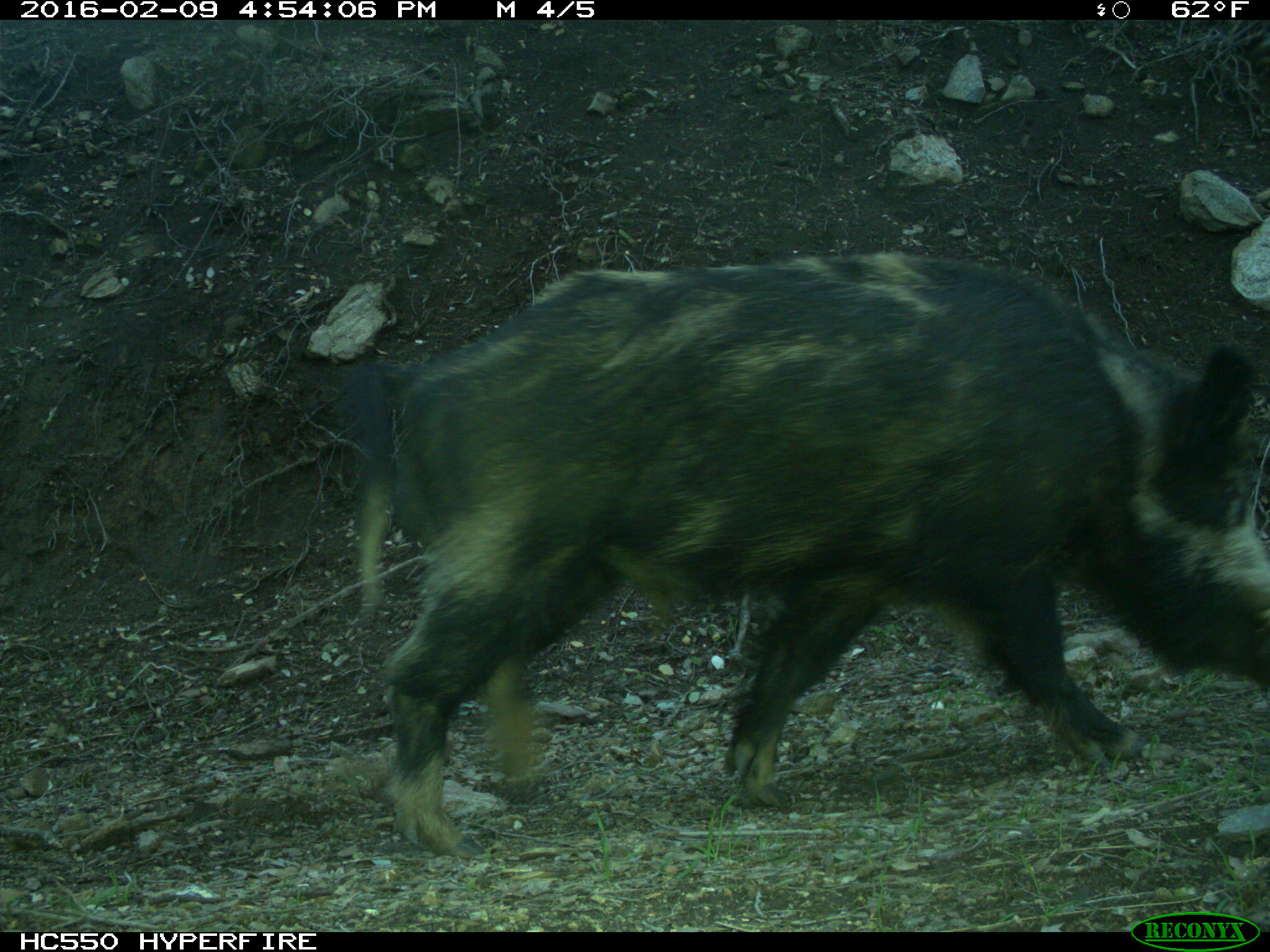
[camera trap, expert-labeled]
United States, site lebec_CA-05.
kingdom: Animalia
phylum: Chordata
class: Mammalia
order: Artiodactyla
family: Suidae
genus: Sus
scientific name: Sus scrofa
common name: wild boar